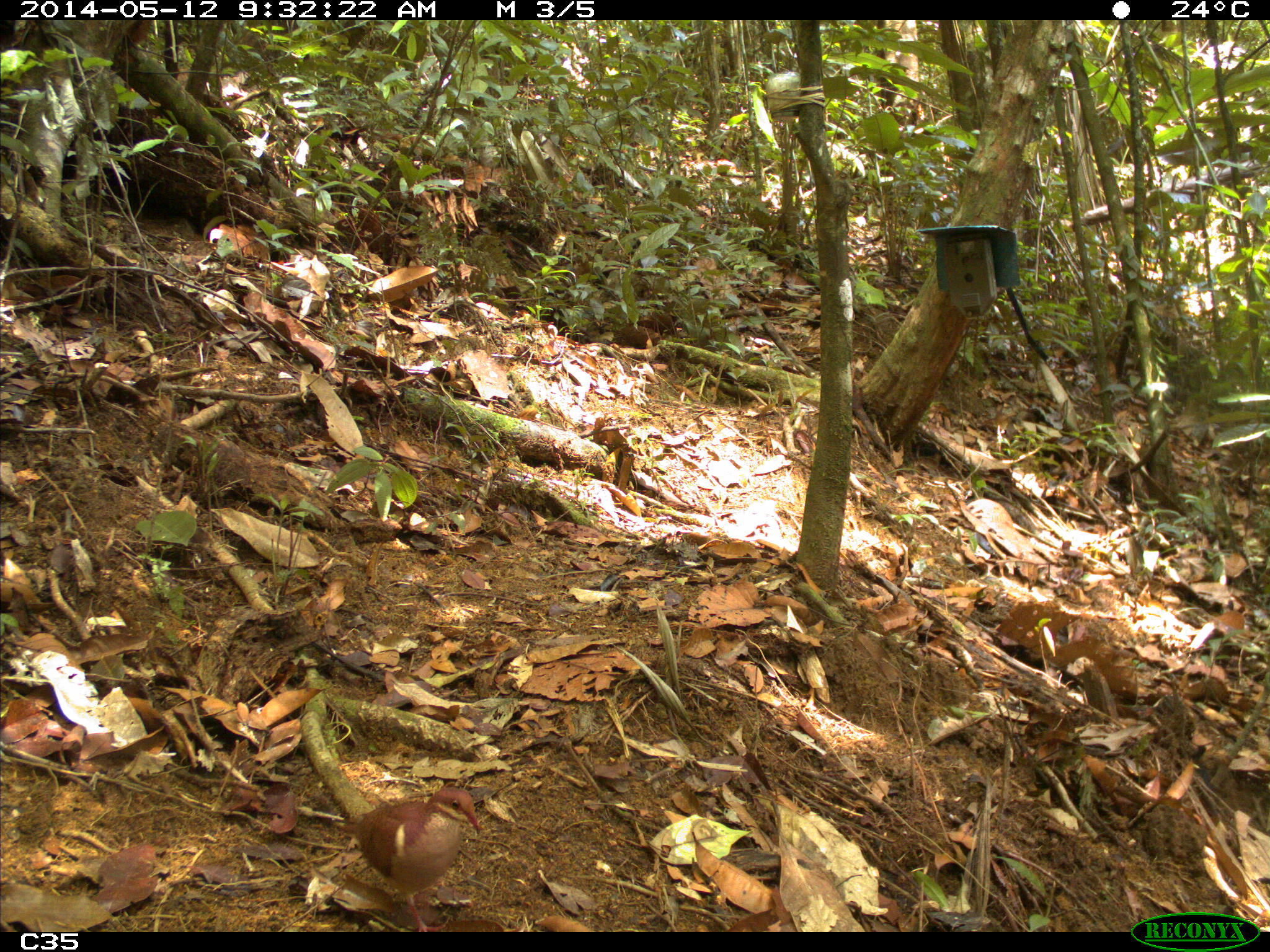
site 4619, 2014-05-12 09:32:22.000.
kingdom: Animalia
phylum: Chordata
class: Aves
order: Columbiformes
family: Columbidae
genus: Geotrygon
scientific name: Geotrygon montana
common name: ruddy quail-dove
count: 1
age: adult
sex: male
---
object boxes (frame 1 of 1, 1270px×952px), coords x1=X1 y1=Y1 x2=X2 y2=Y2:
geotrygon montana: x1=341 y1=786 x2=481 y2=932